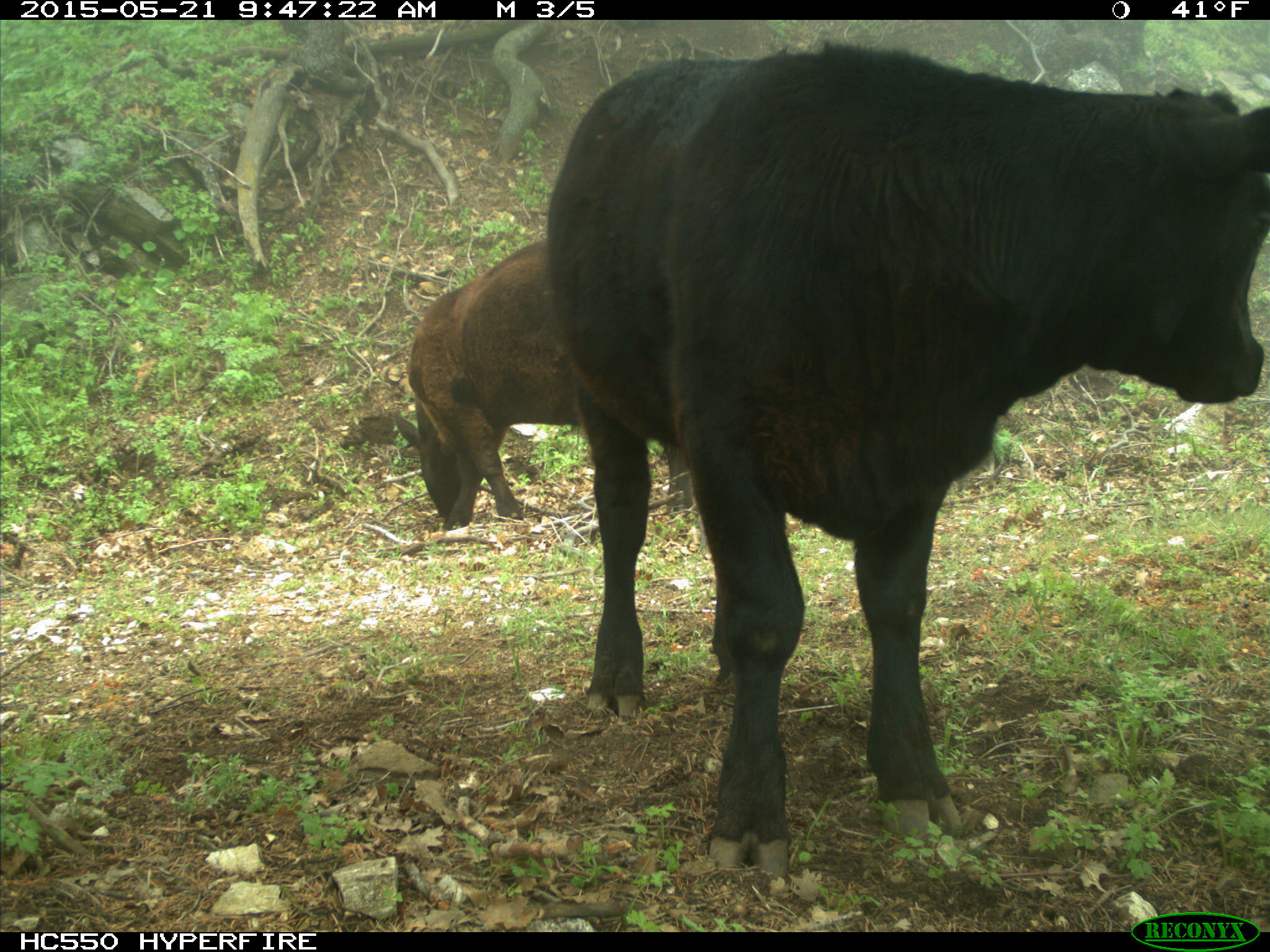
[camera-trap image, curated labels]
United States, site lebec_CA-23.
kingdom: Animalia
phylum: Chordata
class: Mammalia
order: Artiodactyla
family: Bovidae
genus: Bos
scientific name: Bos taurus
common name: domestic cow